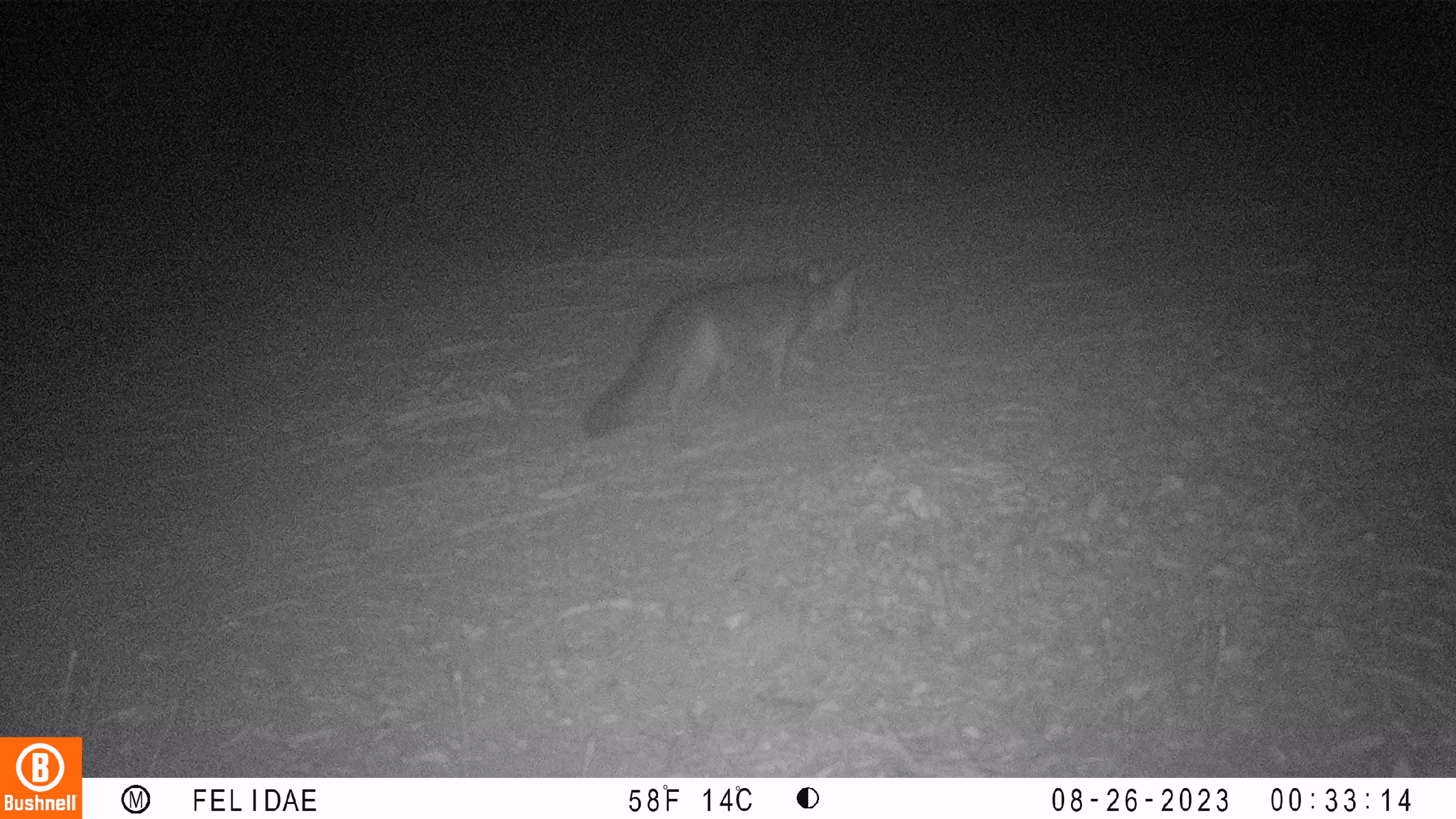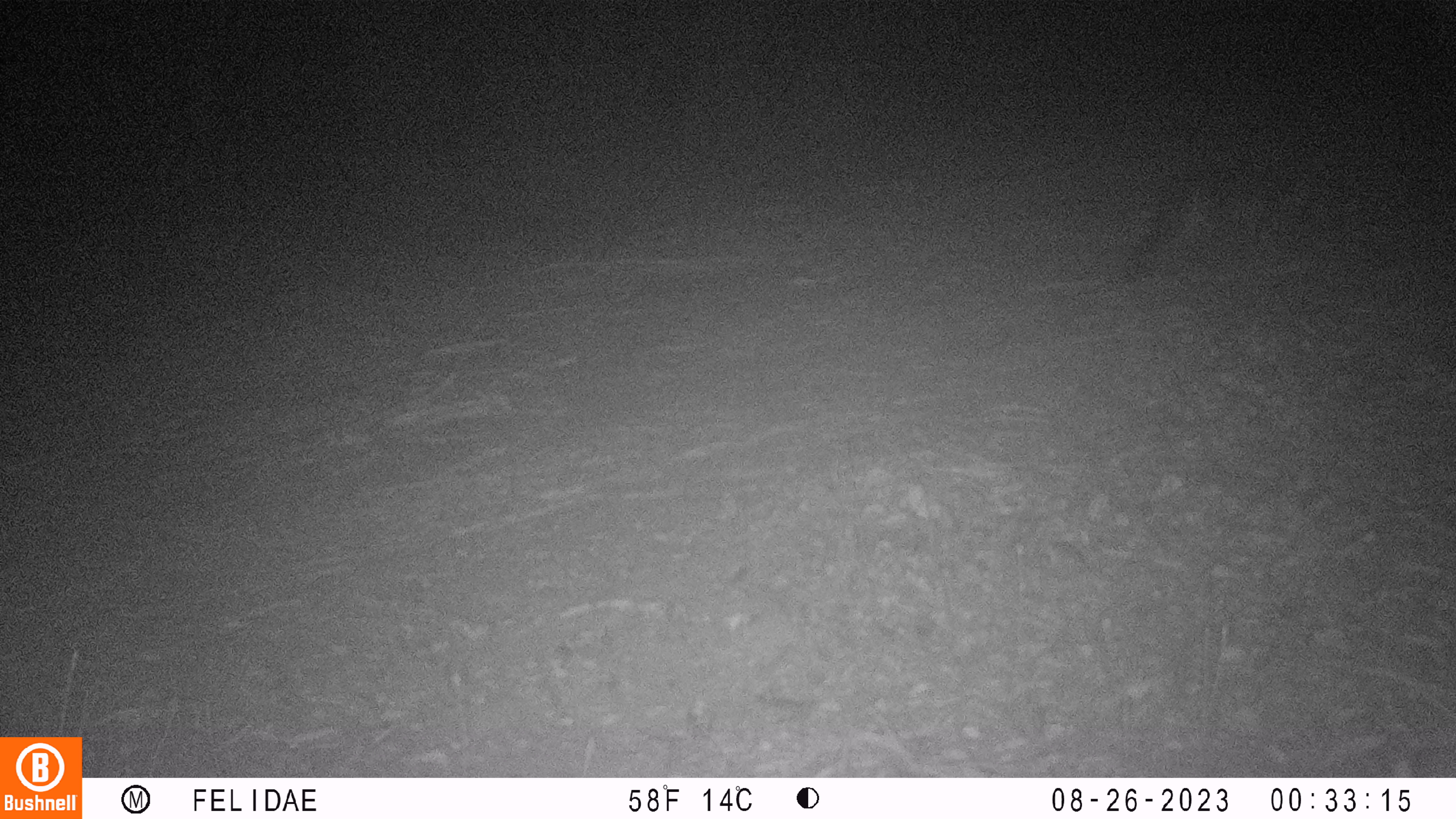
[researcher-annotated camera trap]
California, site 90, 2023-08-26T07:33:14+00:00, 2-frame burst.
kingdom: Animalia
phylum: Chordata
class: Mammalia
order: Carnivora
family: Canidae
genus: Urocyon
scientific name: Urocyon cinereoargenteus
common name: gray fox